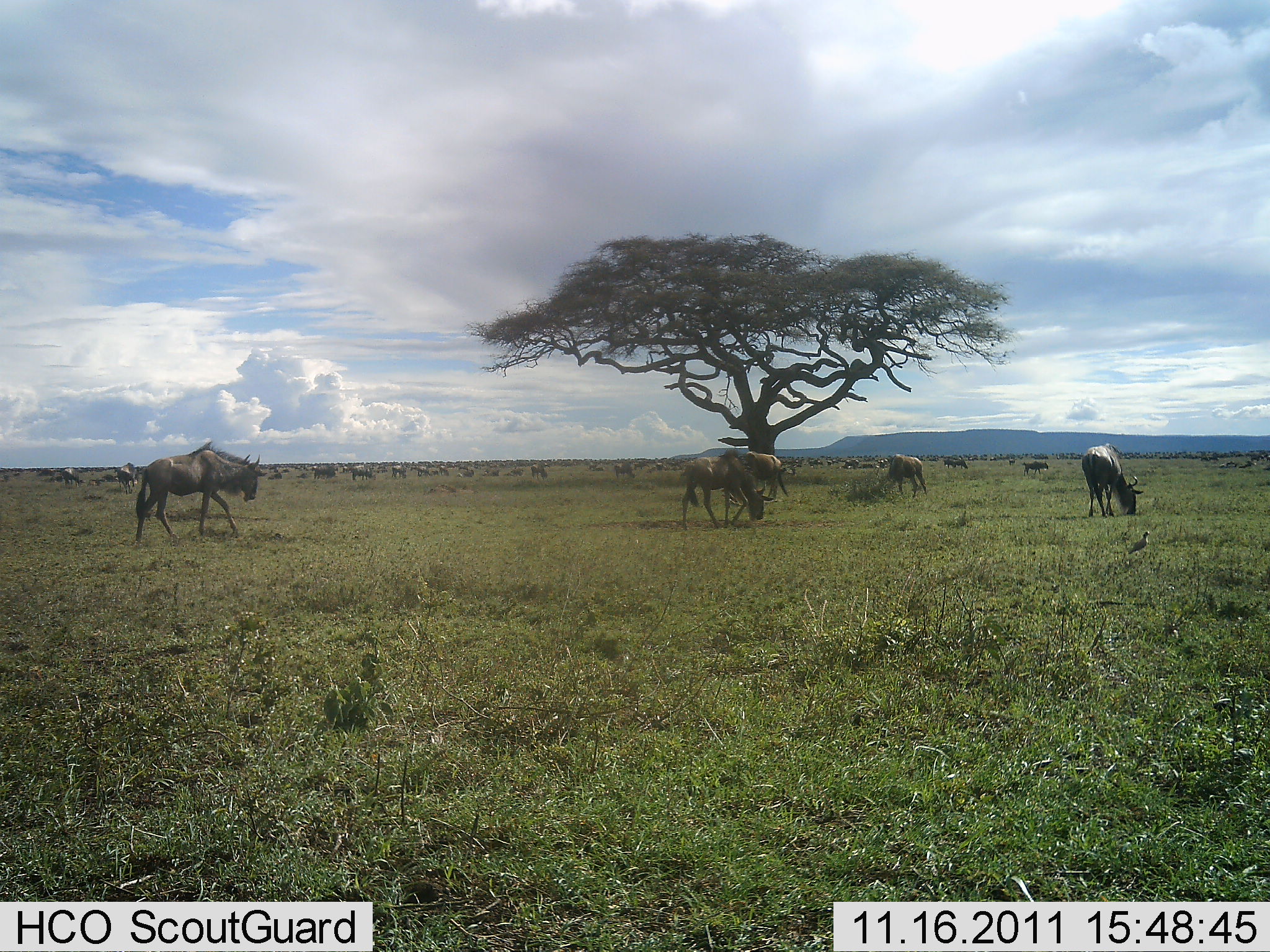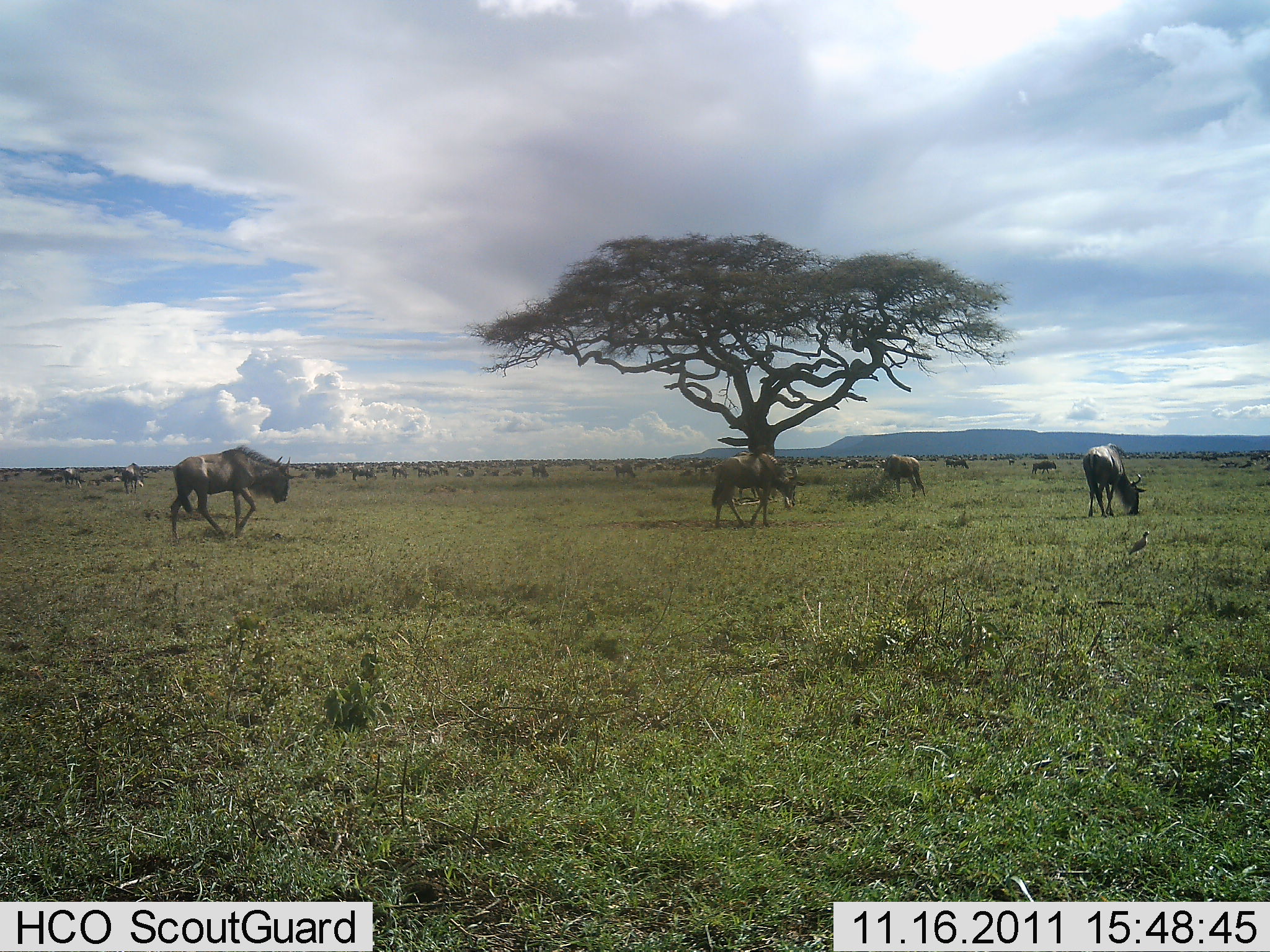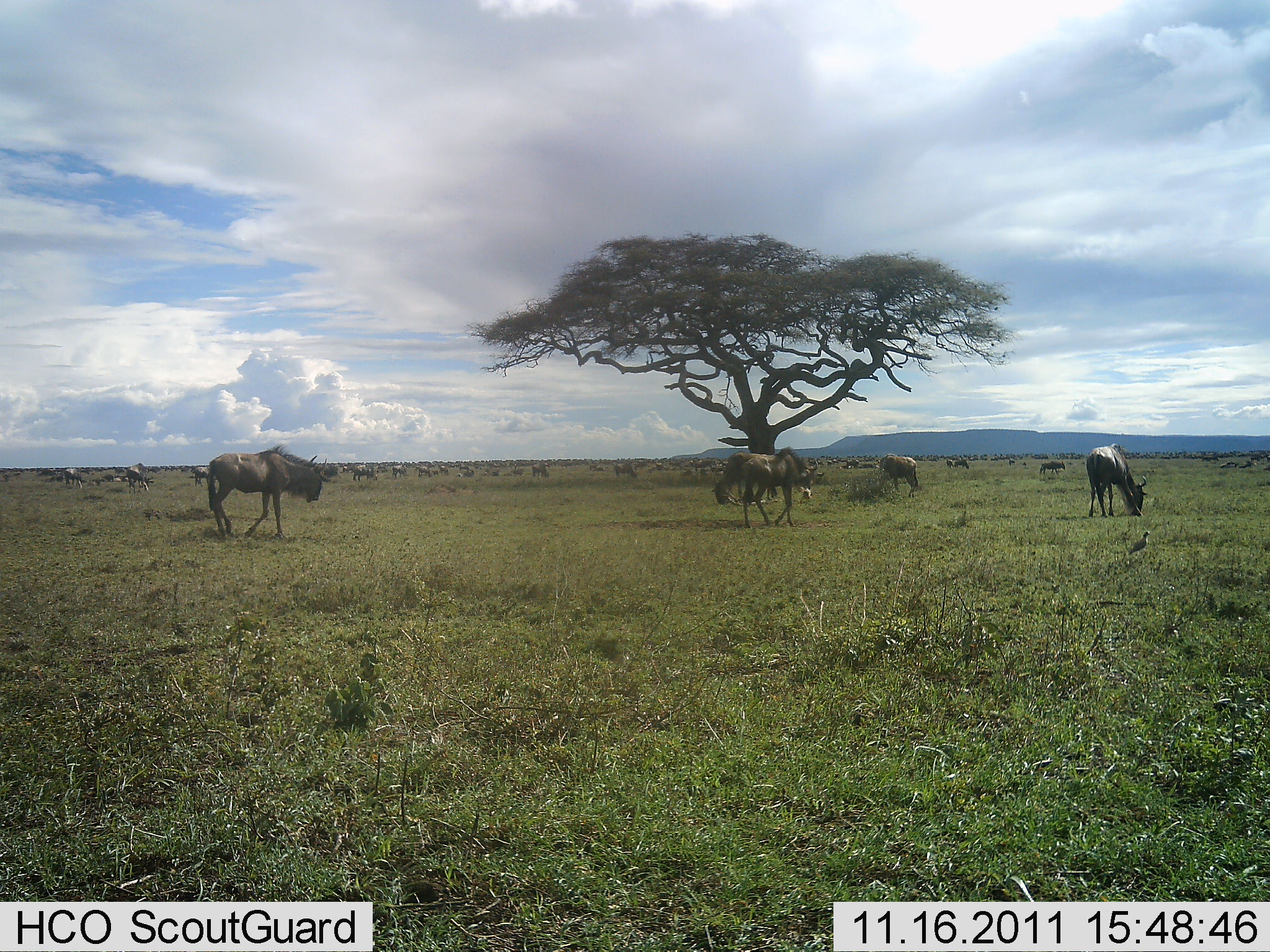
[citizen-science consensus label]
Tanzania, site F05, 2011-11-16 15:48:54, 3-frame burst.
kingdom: Animalia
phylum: Chordata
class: Mammalia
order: Artiodactyla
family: Bovidae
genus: Connochaetes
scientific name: Connochaetes taurinus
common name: blue wildebeest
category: wildebeest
Wildebeest (blue wildebeest) (Connochaetes taurinus), count 11-50. Behavior (volunteer vote fractions): standing 45%, resting 0%, moving 64%, interacting 9%. Young present (vote fraction): 0%. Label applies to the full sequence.